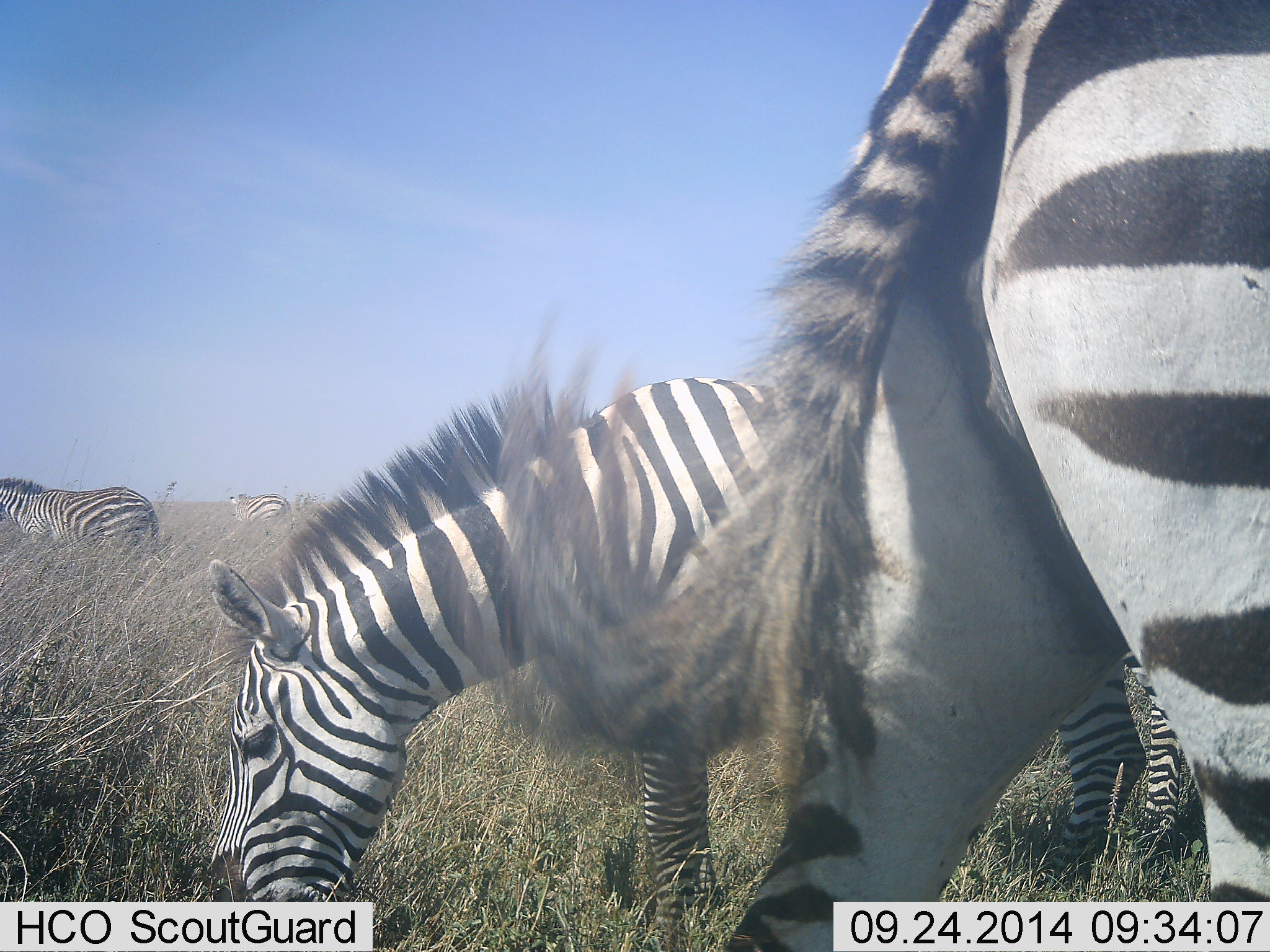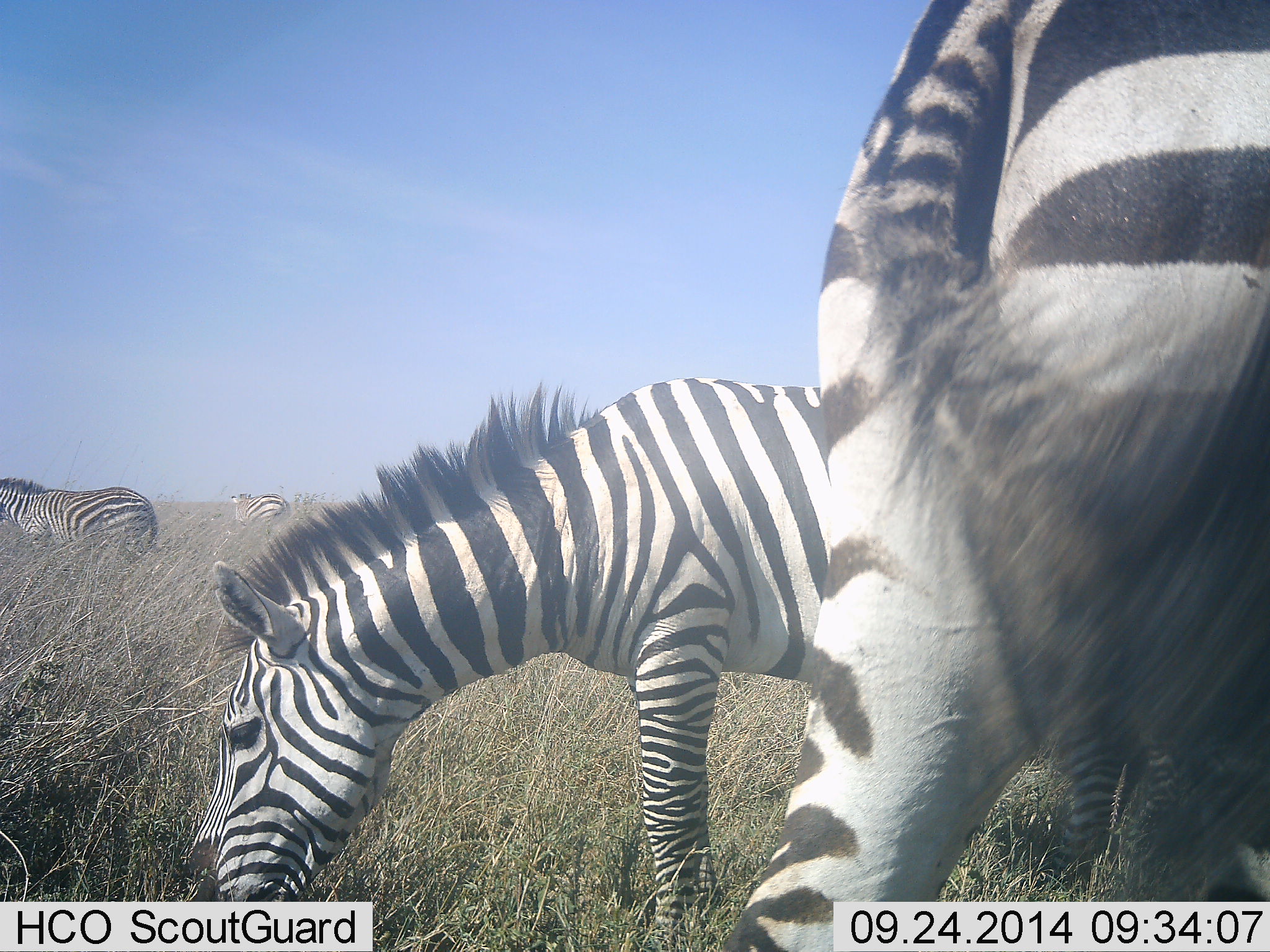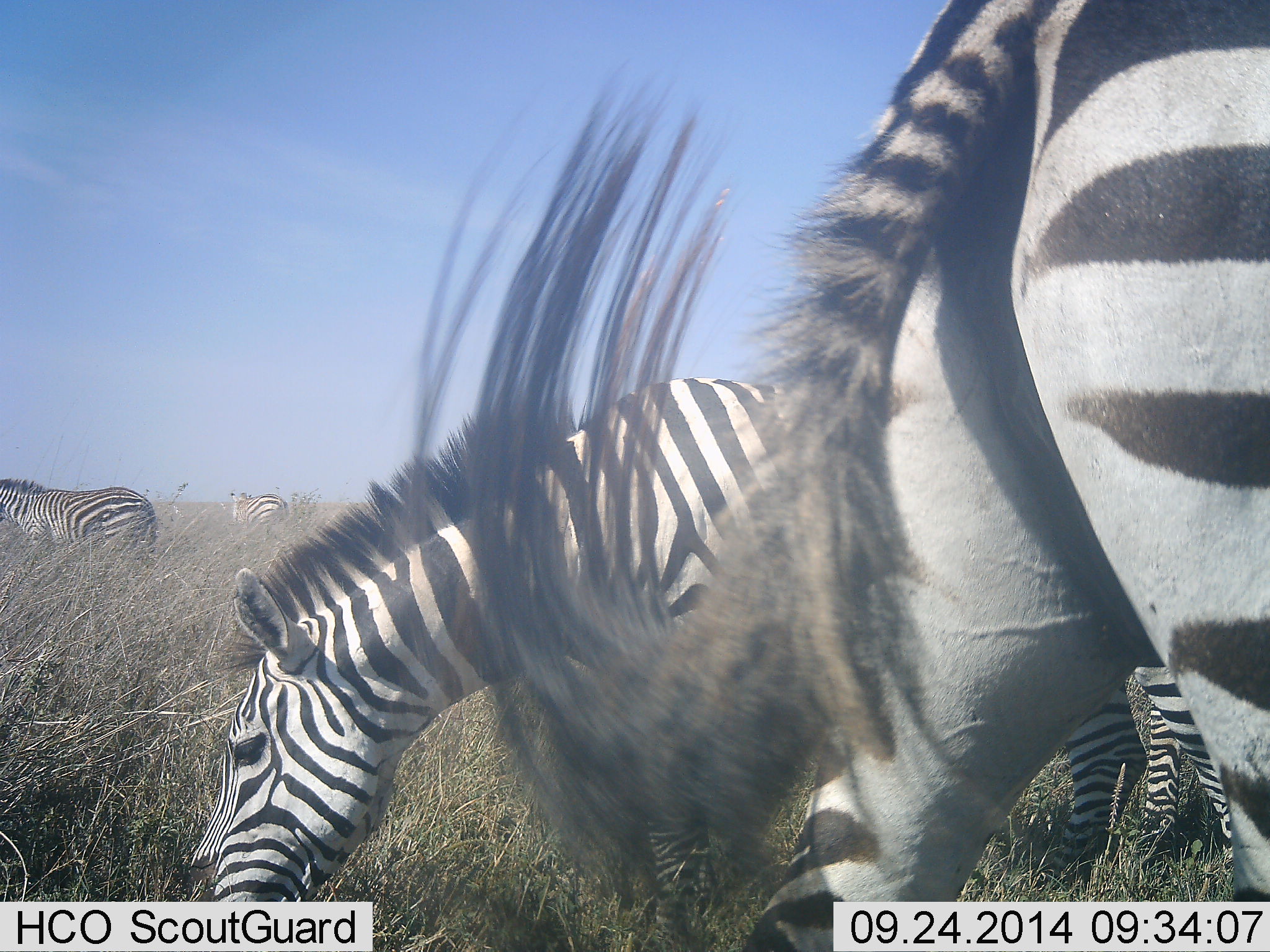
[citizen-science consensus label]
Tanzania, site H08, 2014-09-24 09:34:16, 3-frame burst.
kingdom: Animalia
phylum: Chordata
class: Mammalia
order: Perissodactyla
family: Equidae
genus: Equus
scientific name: Equus quagga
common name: plains zebra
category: zebra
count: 4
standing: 70%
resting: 0%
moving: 0%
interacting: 0%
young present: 0%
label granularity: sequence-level